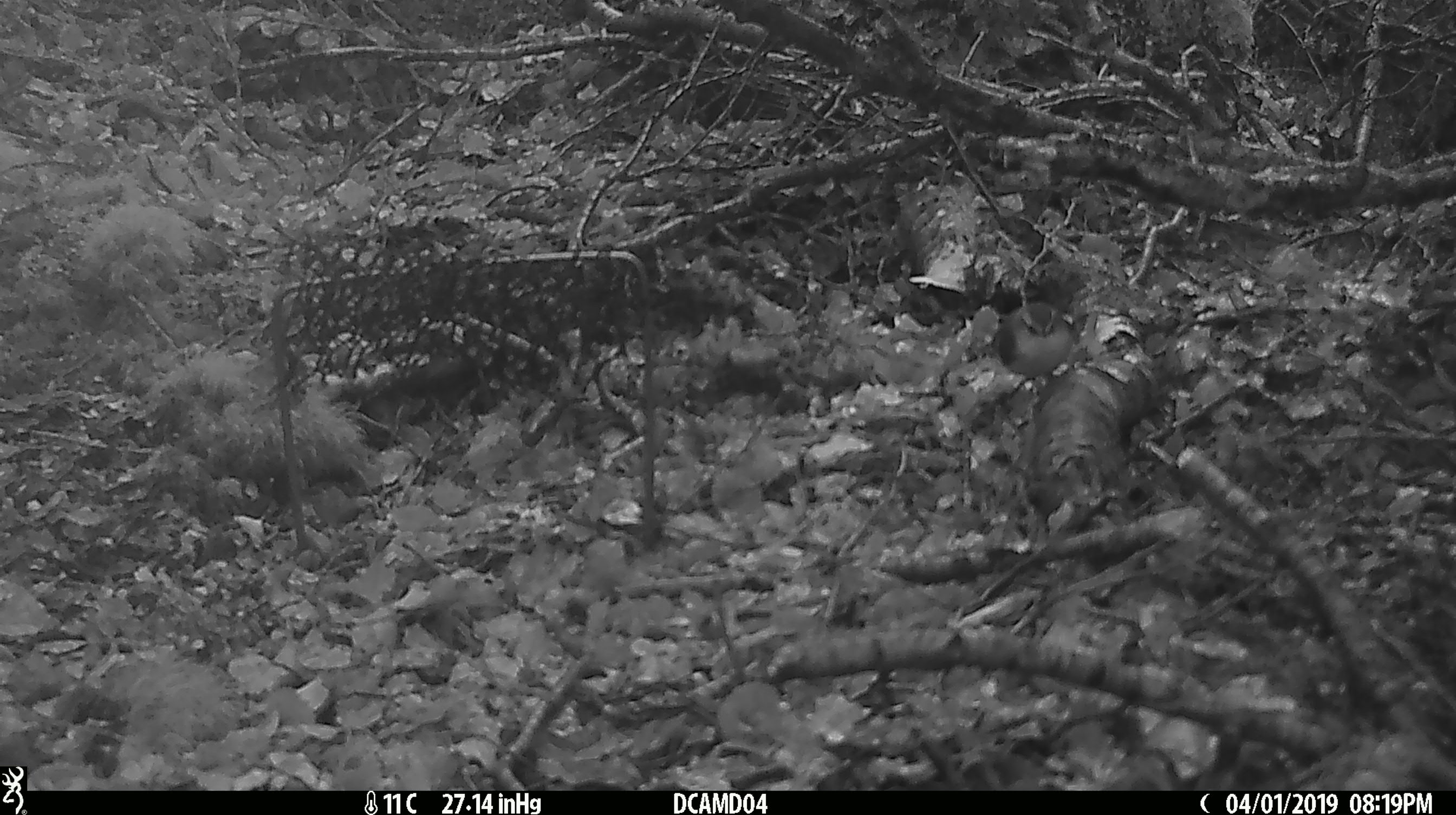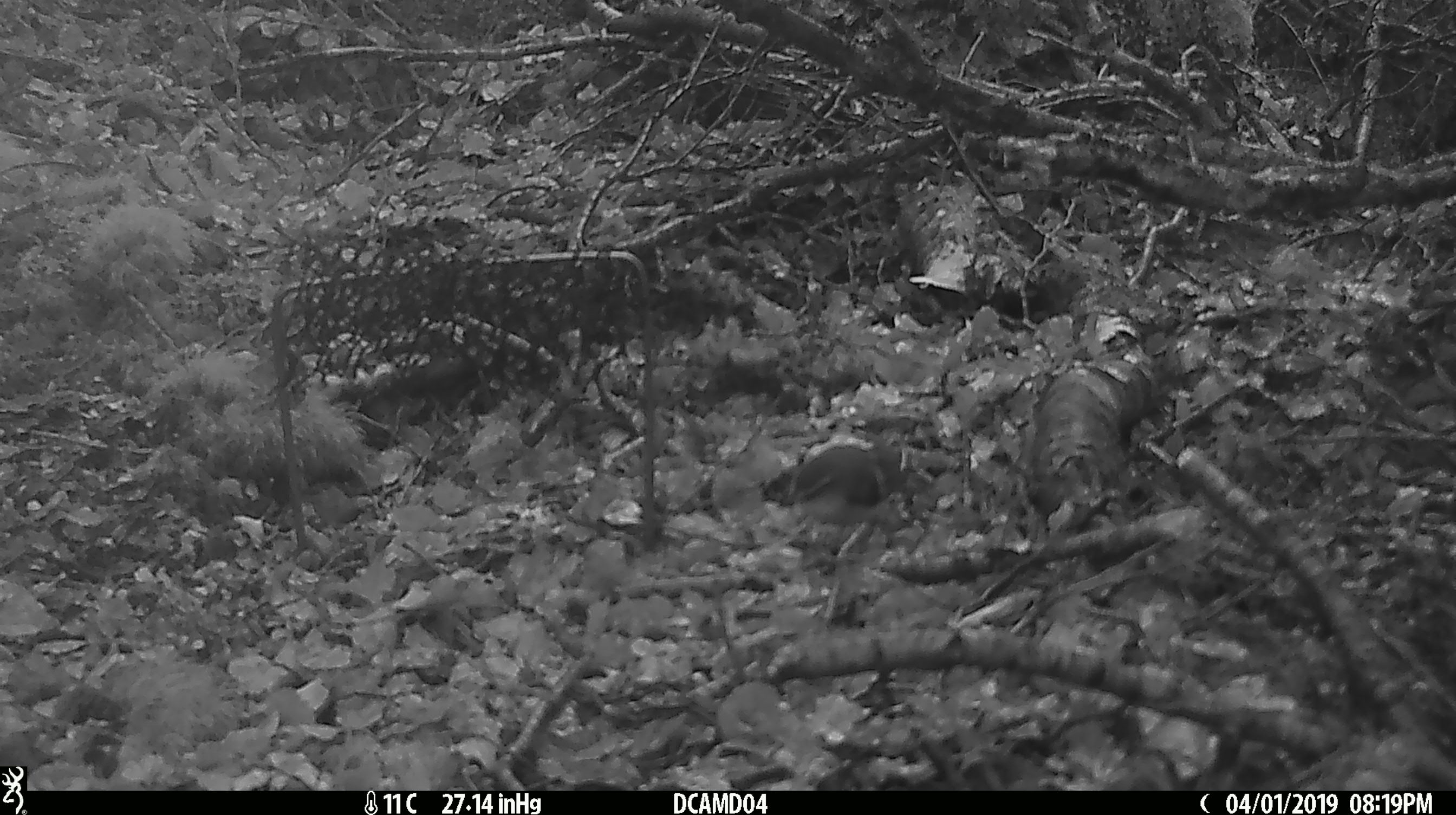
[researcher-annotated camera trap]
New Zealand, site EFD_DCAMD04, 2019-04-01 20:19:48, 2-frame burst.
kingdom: Animalia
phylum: Chordata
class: Aves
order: Passeriformes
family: Acanthisittidae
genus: Acanthisitta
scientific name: Acanthisitta chloris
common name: rifleman